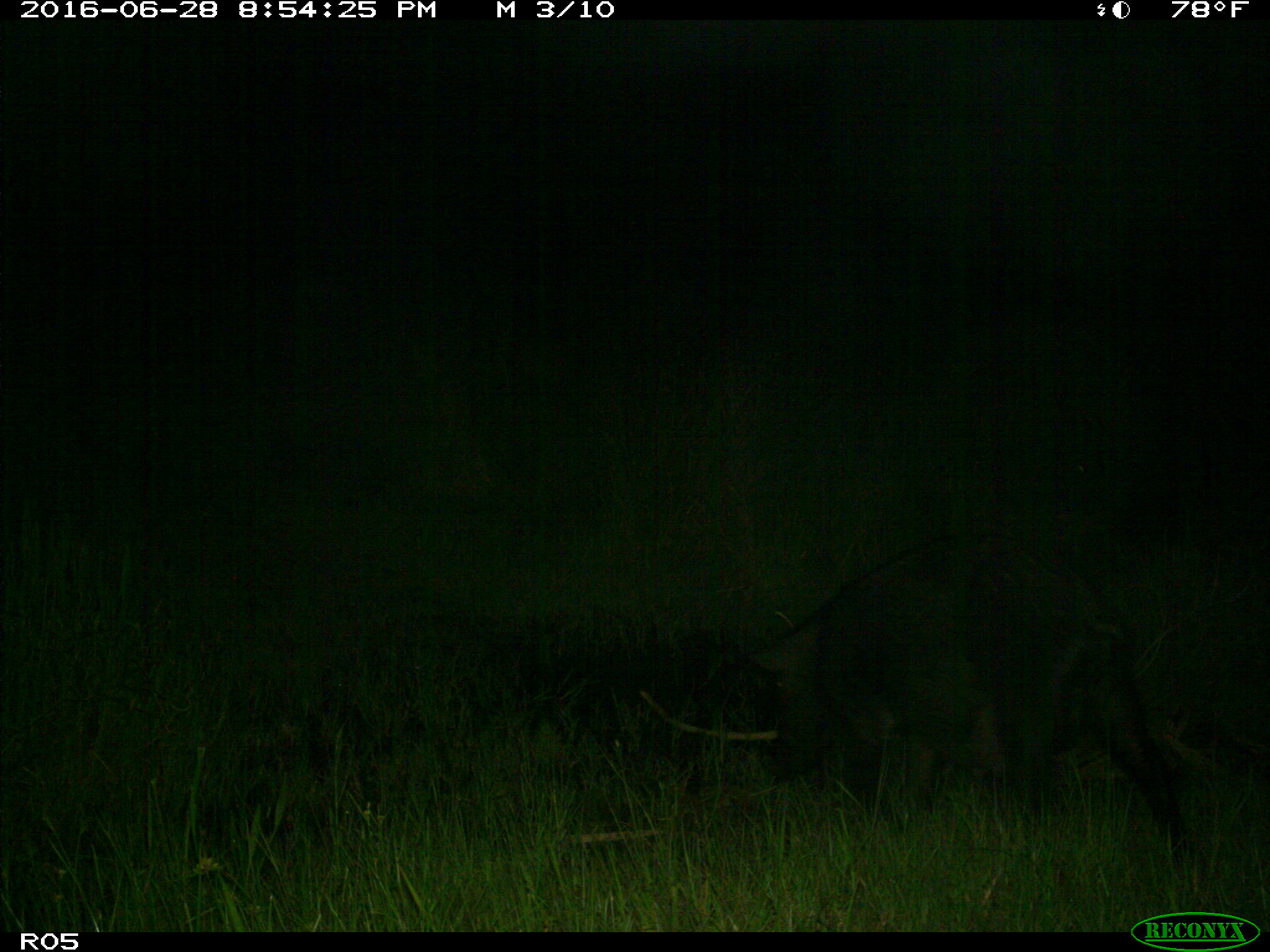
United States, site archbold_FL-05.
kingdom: Animalia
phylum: Chordata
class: Mammalia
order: Artiodactyla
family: Suidae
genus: Sus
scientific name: Sus scrofa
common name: wild boar